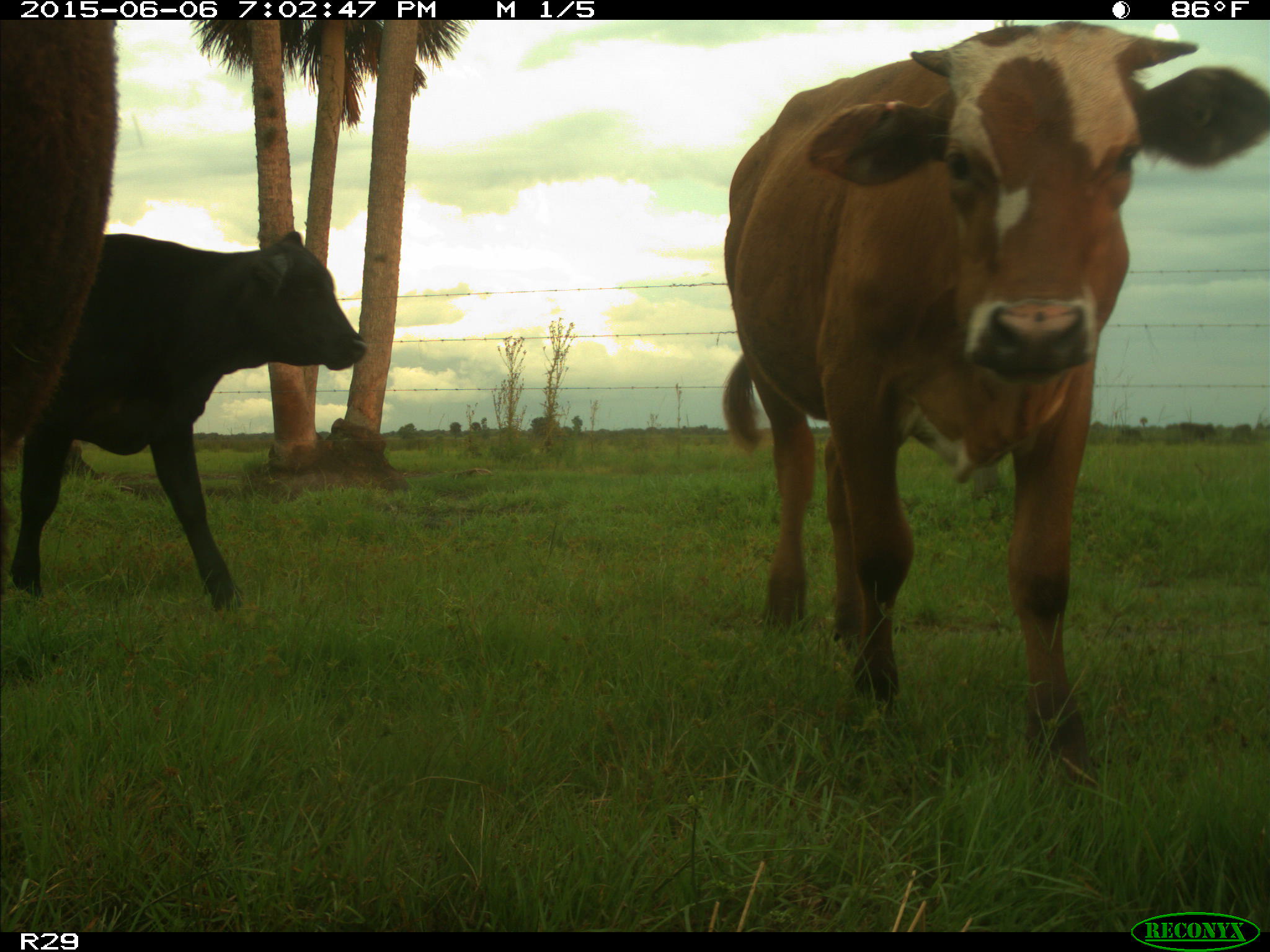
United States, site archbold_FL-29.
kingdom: Animalia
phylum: Chordata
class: Mammalia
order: Artiodactyla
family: Bovidae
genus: Bos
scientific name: Bos taurus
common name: domestic cow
Bos taurus (domestic cow).